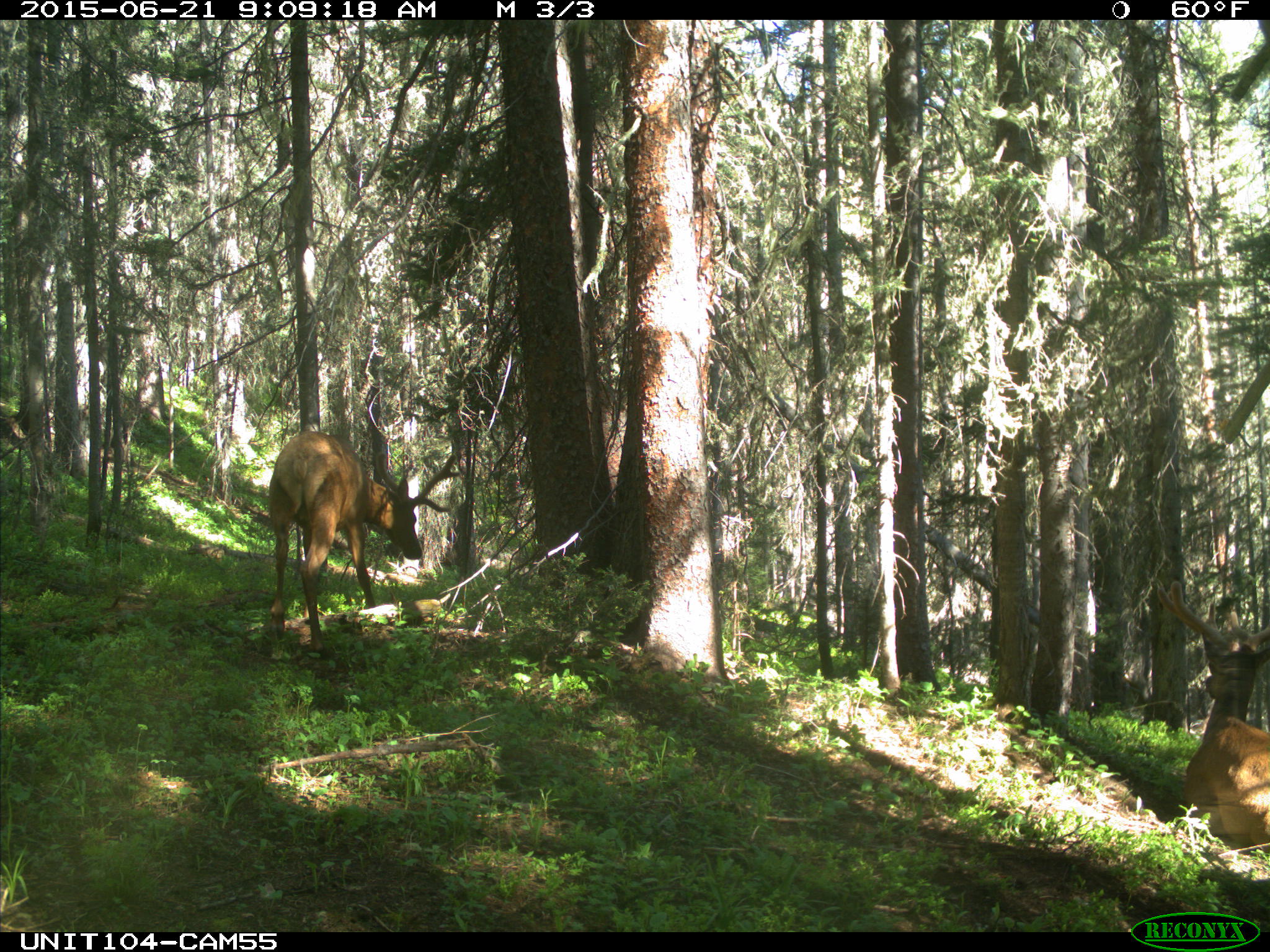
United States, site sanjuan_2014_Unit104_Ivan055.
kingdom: Animalia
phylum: Chordata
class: Mammalia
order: Artiodactyla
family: Cervidae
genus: Cervus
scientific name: Cervus elaphus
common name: red deer